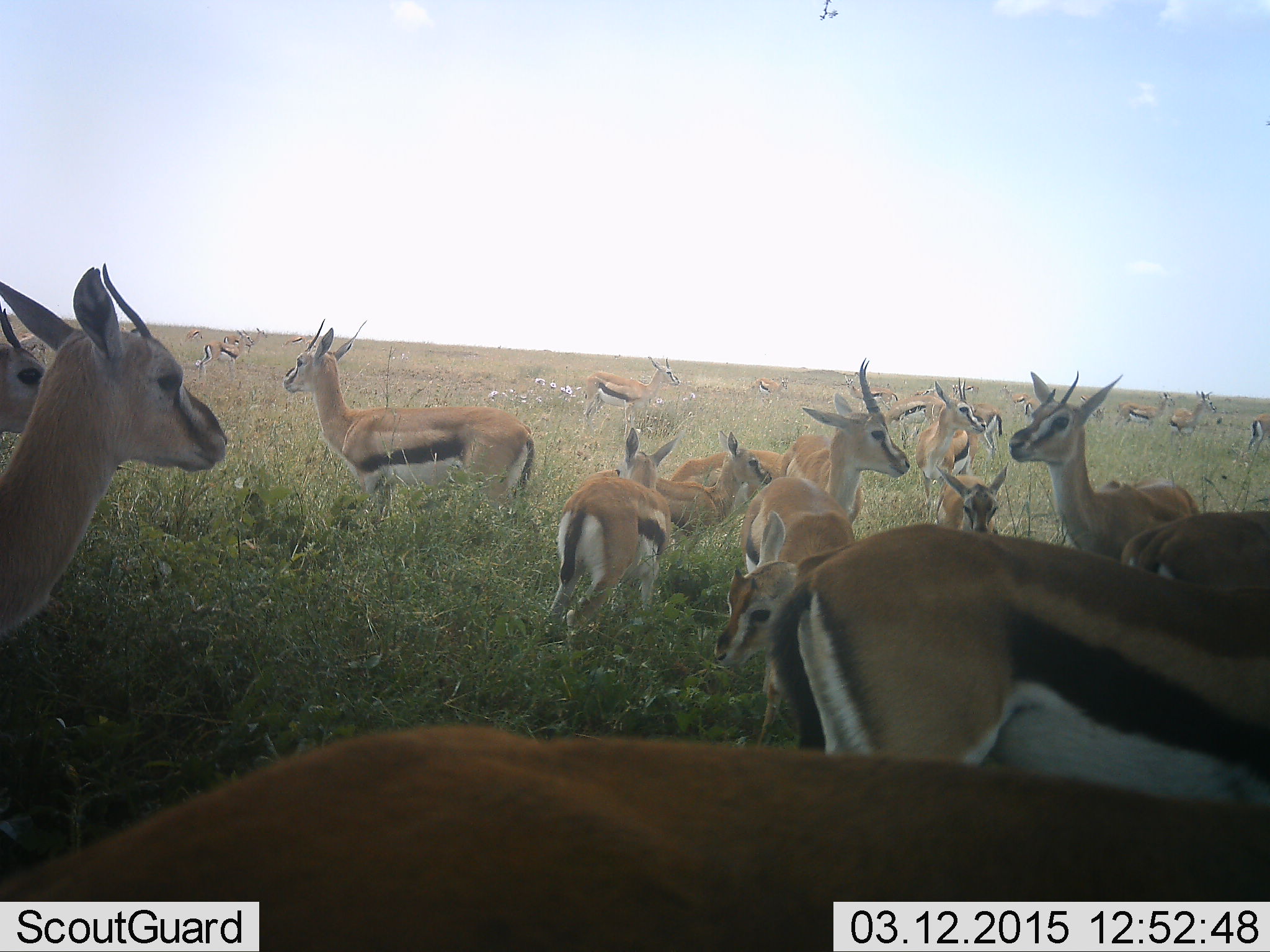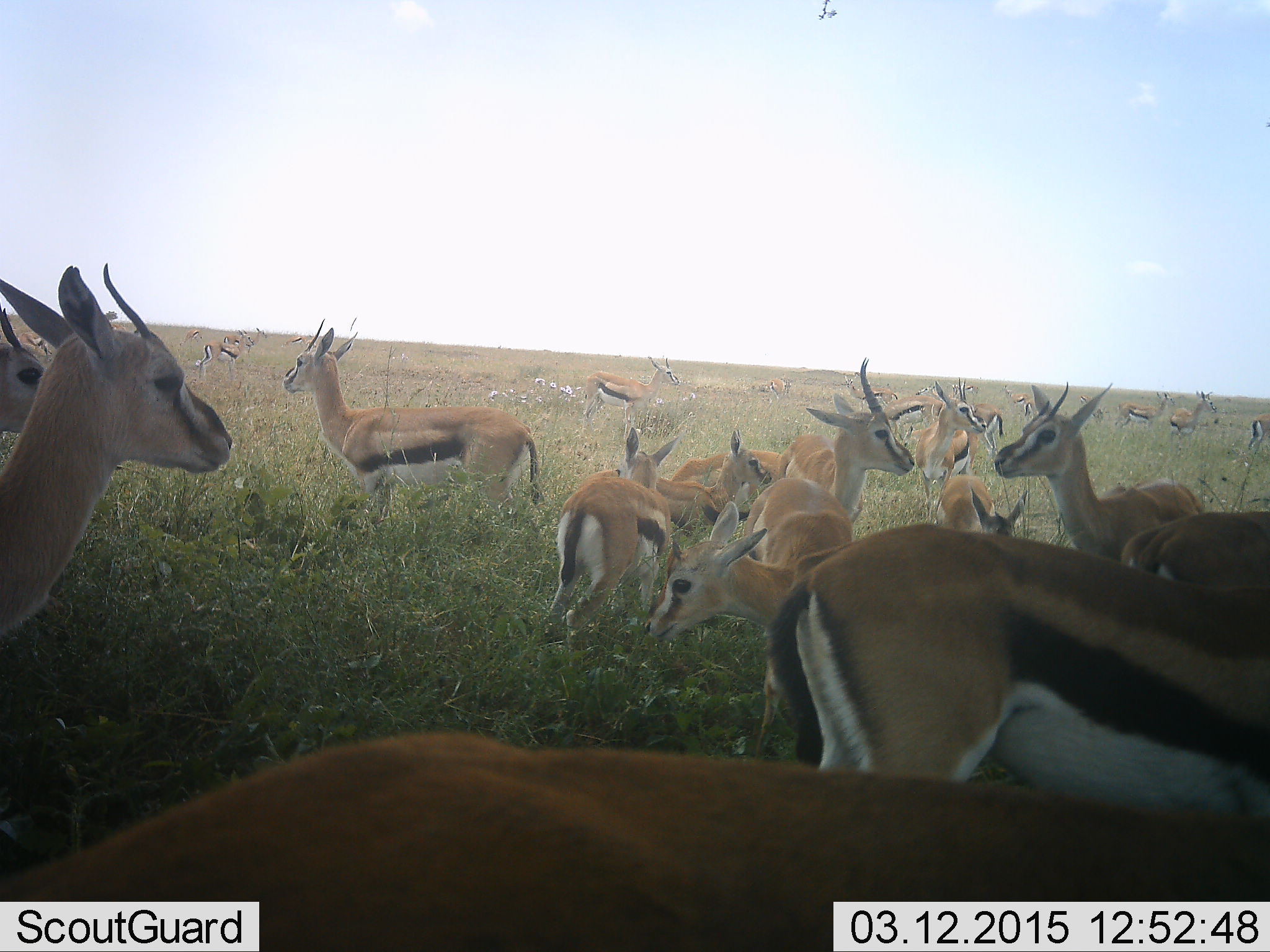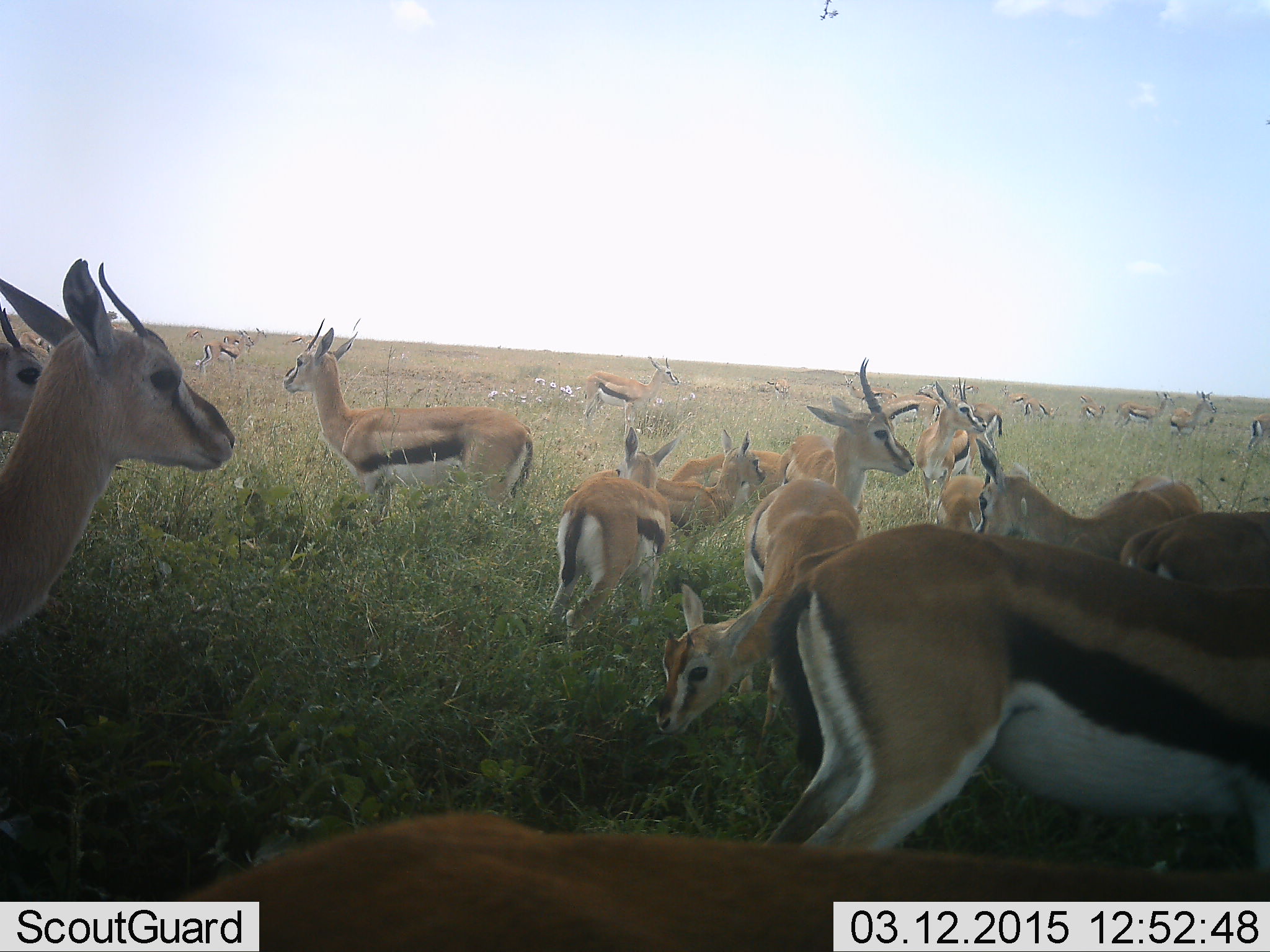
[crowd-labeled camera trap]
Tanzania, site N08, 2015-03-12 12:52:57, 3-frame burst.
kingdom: Animalia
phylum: Chordata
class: Mammalia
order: Artiodactyla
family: Bovidae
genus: Eudorcas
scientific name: Eudorcas thomsonii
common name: thomson's gazelle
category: gazellethomsons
Gazellethomsons (thomson's gazelle) (Eudorcas thomsonii), count 11-50. Behavior (volunteer vote fractions): standing 90%, resting 20%, moving 20%, interacting 0%. Young present (vote fraction): 30%. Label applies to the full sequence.